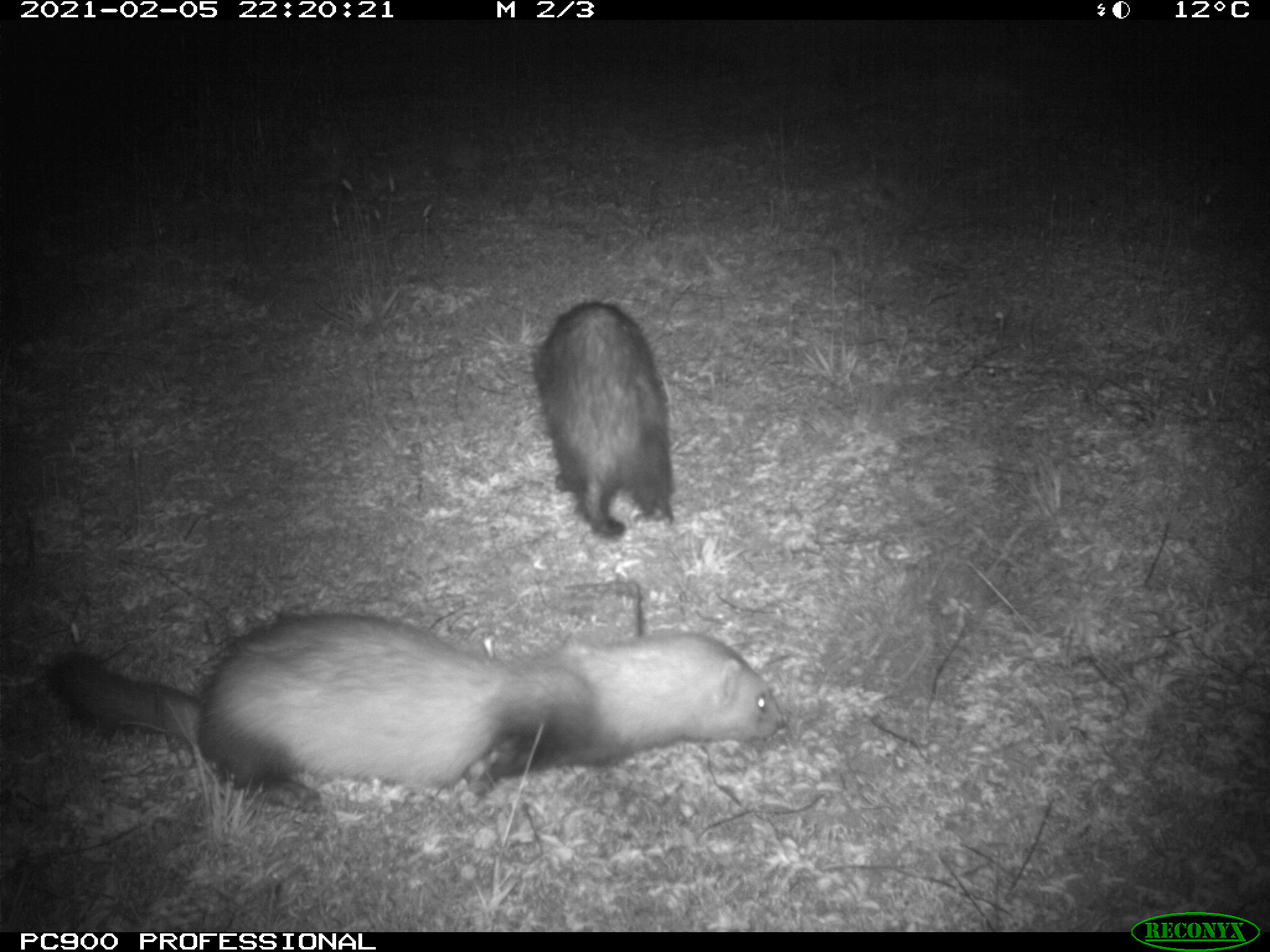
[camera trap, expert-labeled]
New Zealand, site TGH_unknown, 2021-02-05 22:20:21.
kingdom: Animalia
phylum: Chordata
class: Mammalia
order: Carnivora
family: Mustelidae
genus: Mustela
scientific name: Mustela furo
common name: ferret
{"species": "ferret (Mustela furo)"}